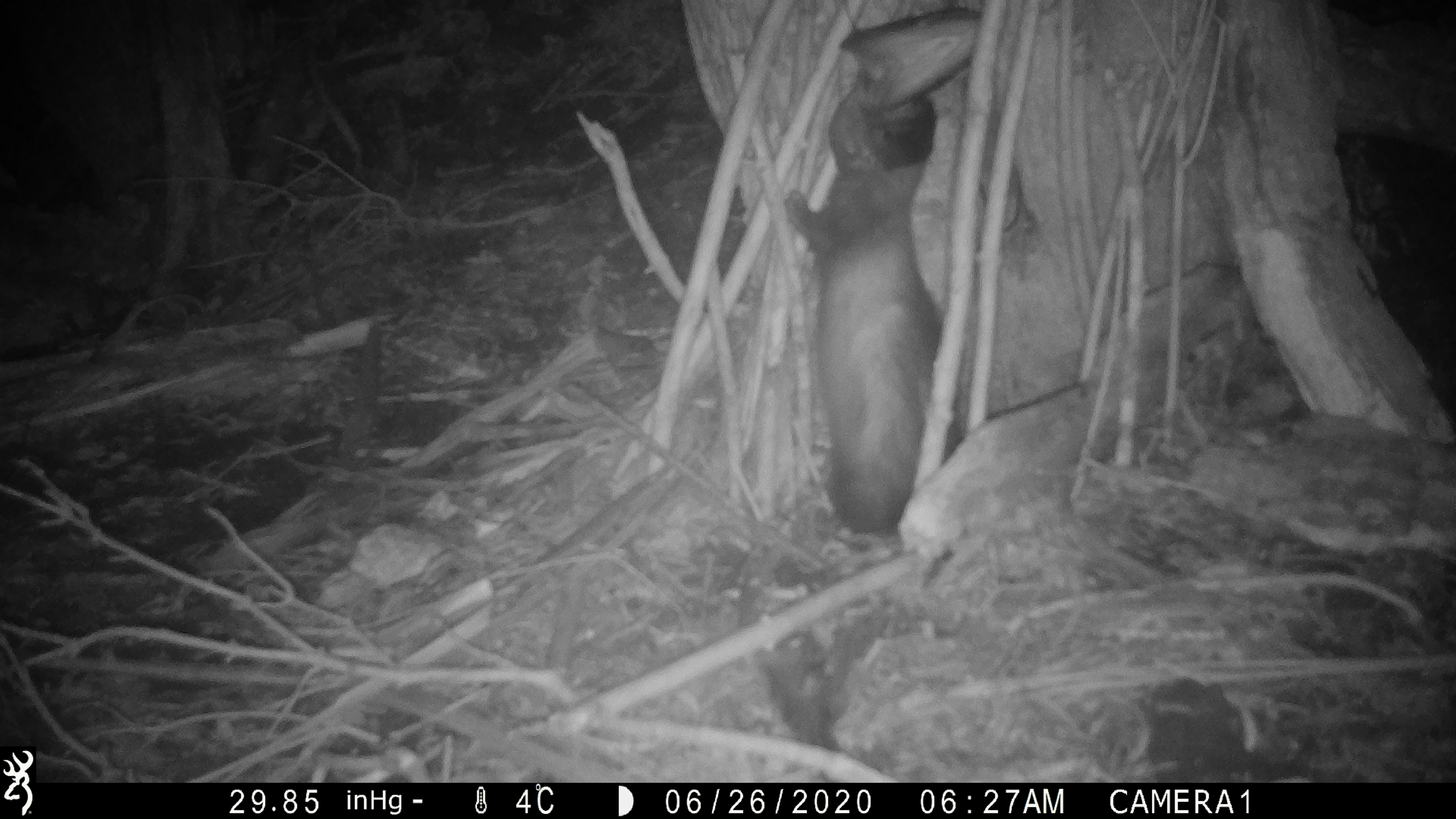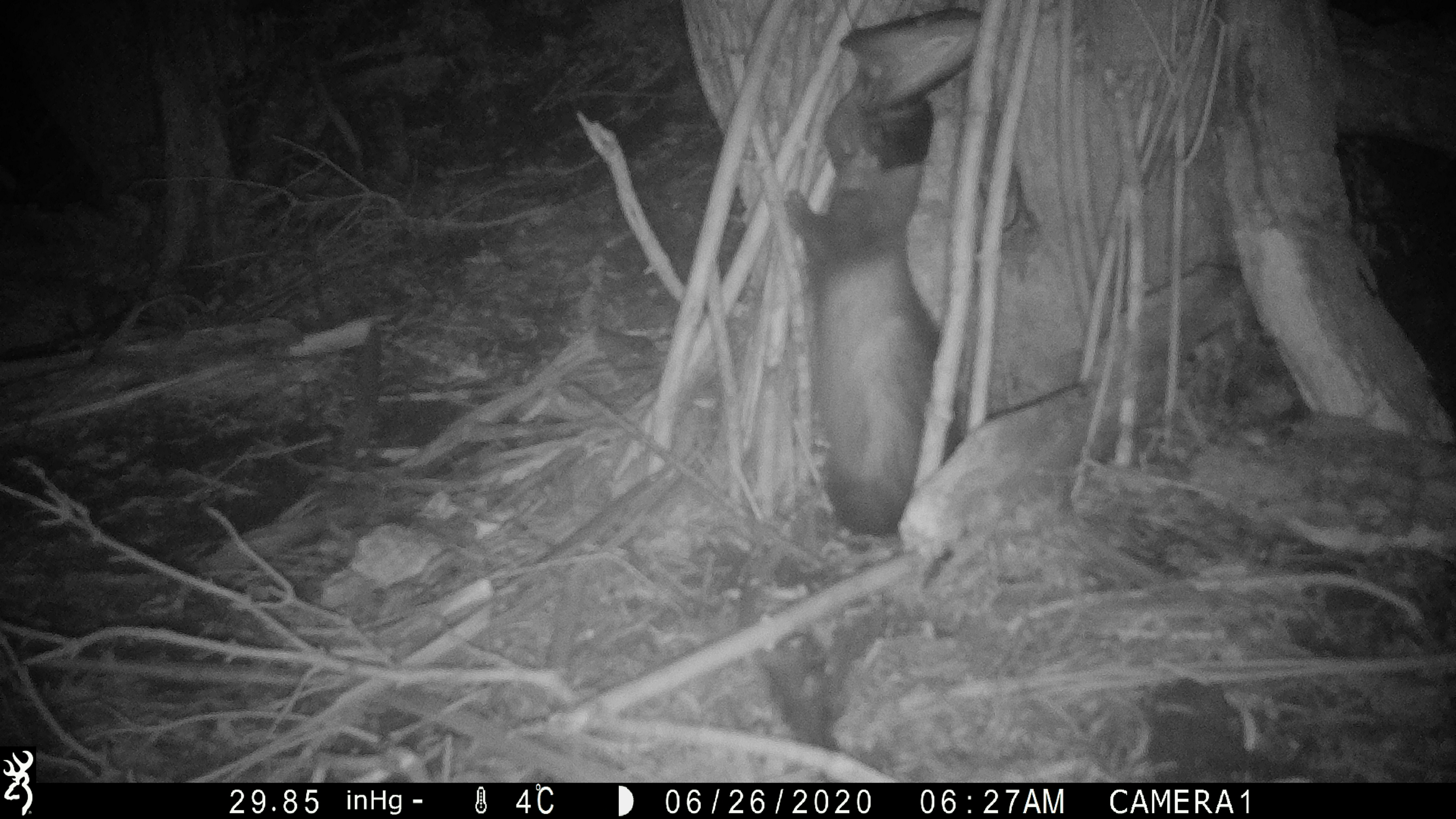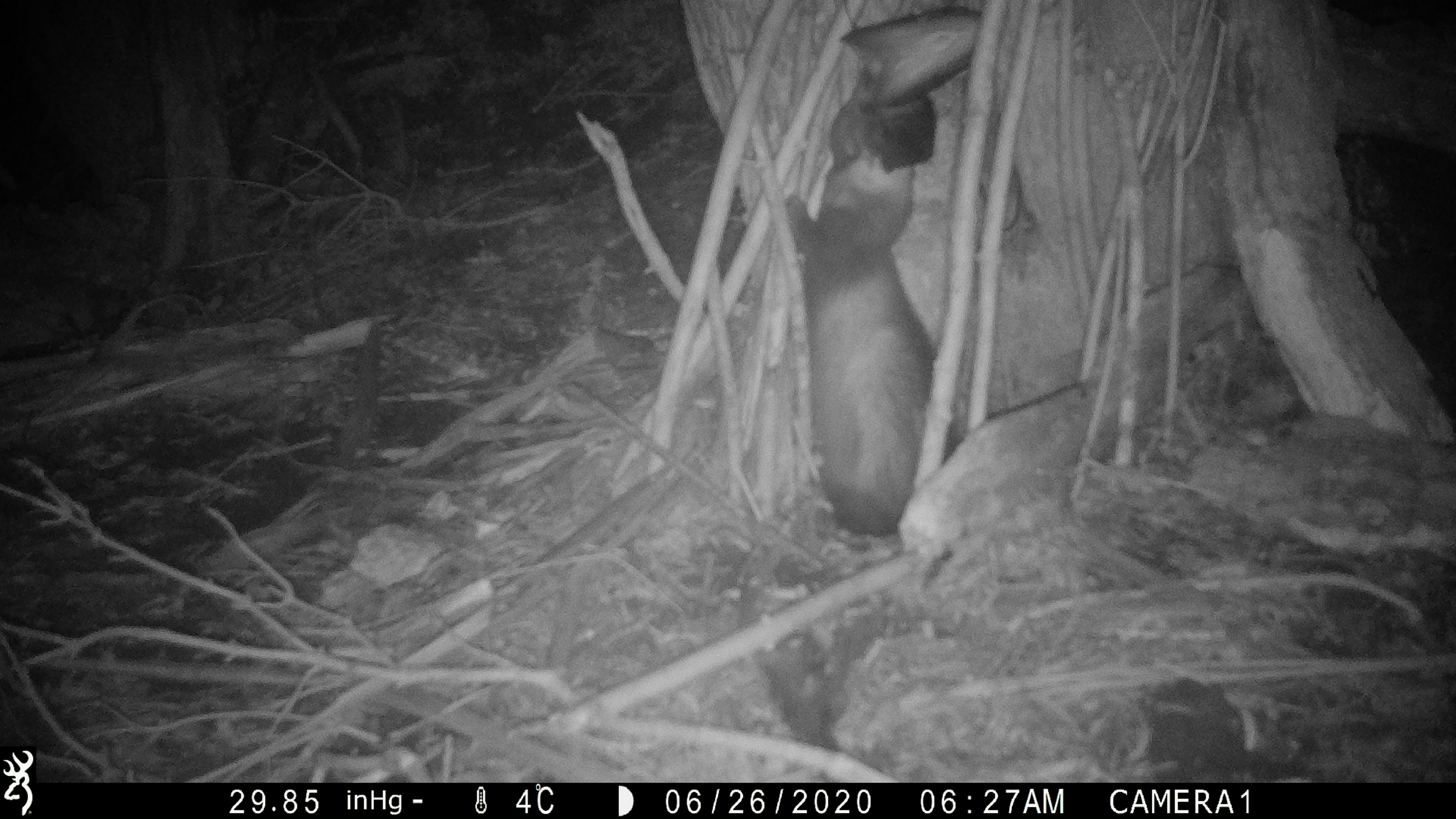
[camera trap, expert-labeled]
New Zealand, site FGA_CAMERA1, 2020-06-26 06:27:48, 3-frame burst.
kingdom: Animalia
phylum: Chordata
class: Mammalia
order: Carnivora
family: Mustelidae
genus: Mustela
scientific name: Mustela furo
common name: ferret